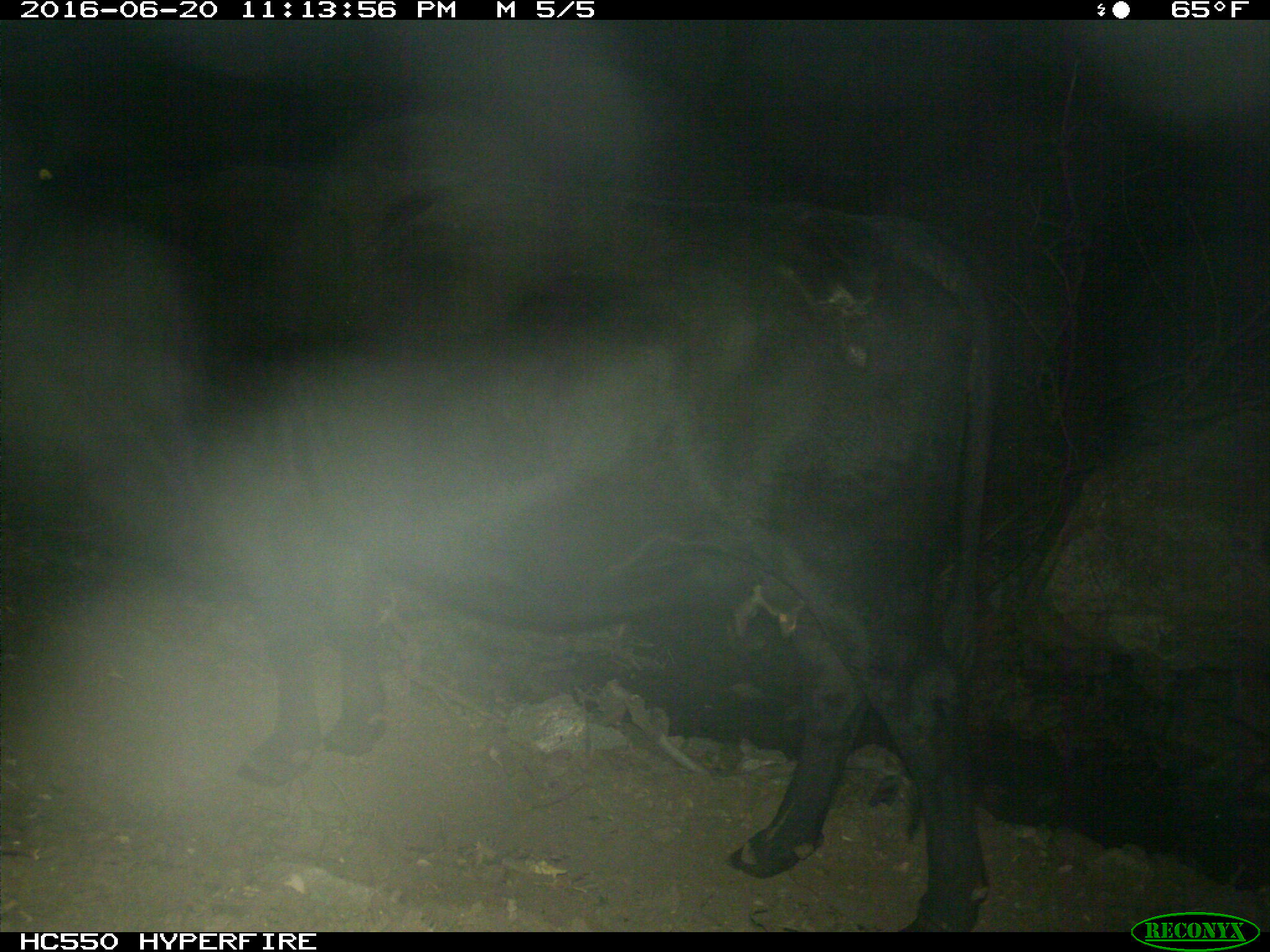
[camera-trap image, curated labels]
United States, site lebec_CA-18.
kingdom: Animalia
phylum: Chordata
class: Mammalia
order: Artiodactyla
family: Bovidae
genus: Bos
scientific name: Bos taurus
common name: domestic cow